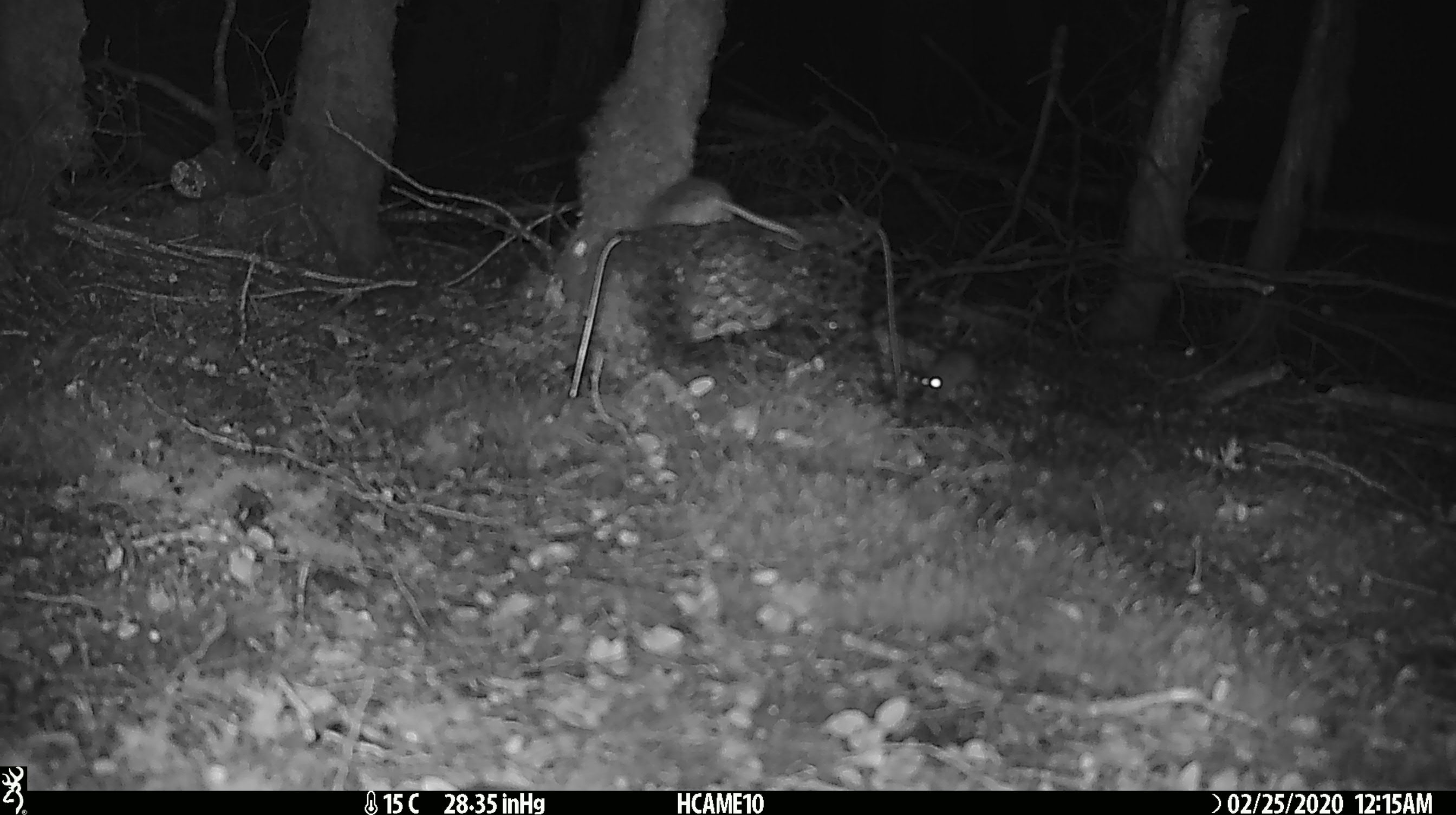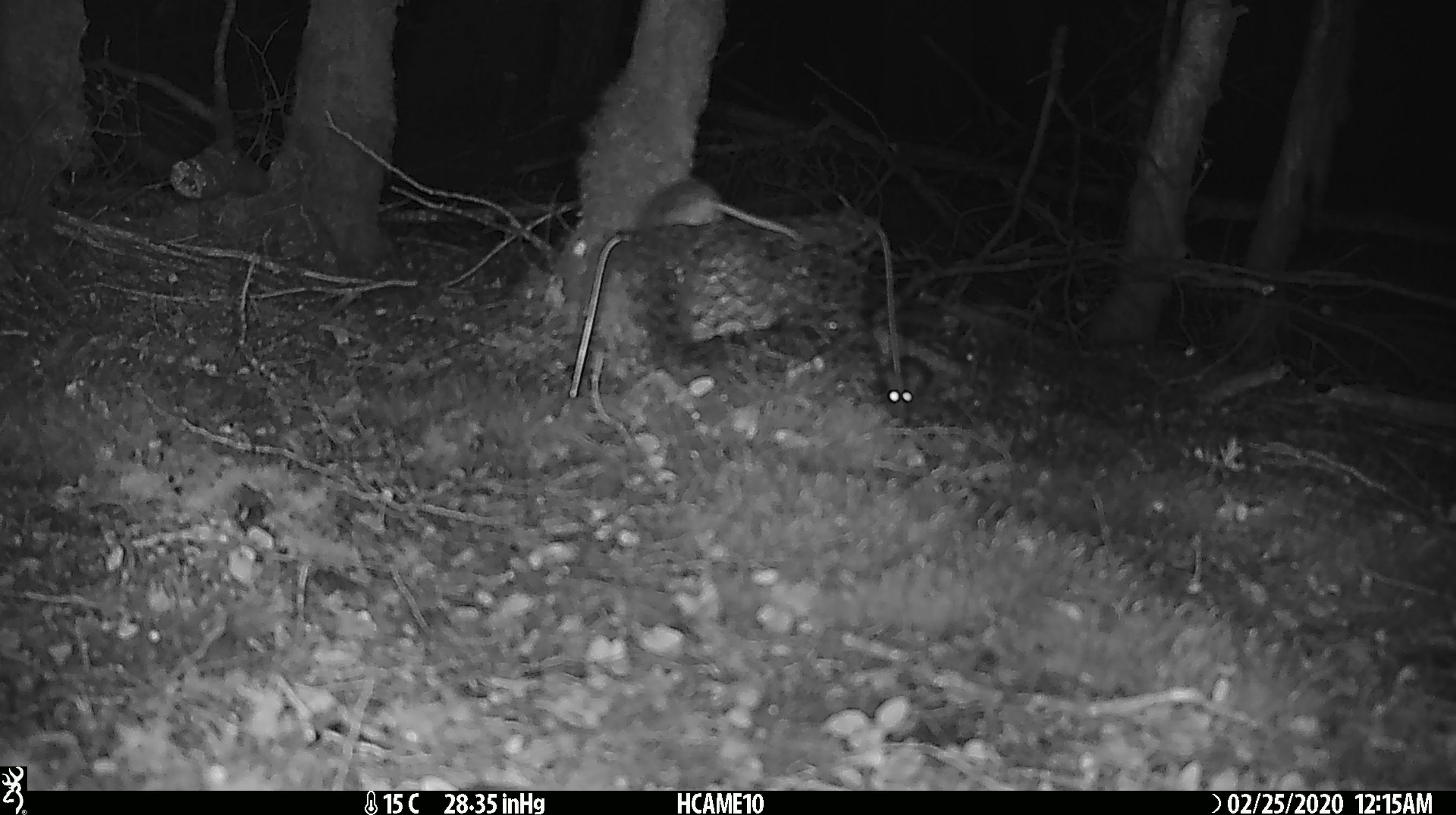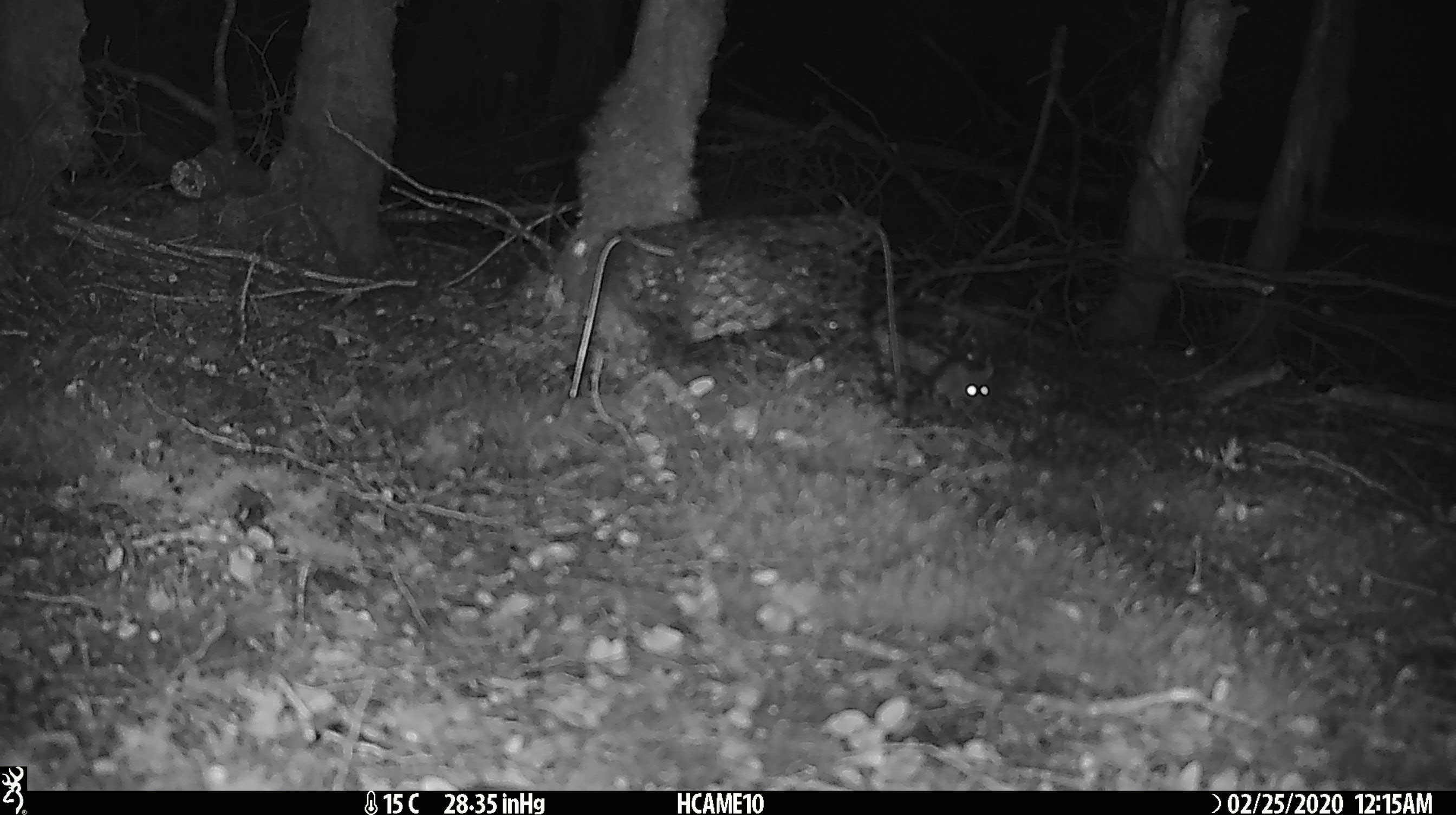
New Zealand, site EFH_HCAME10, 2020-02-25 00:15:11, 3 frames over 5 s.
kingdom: Animalia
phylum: Chordata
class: Mammalia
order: Rodentia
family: Muridae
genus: Mus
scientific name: Mus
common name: mouse